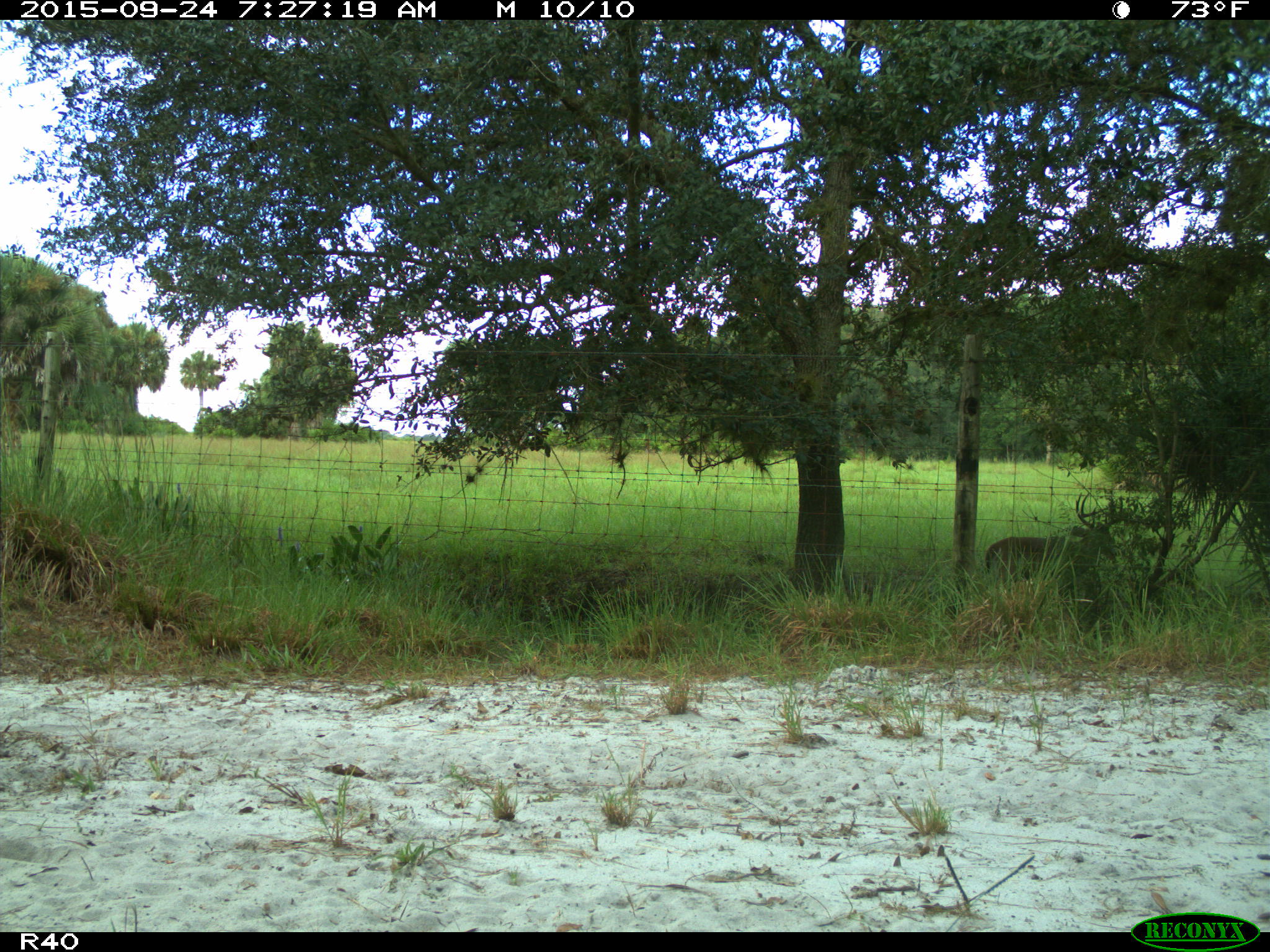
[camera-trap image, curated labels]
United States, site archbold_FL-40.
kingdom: Animalia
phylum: Chordata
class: Mammalia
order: Artiodactyla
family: Cervidae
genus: Odocoileus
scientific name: Odocoileus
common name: deer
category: unidentified deer